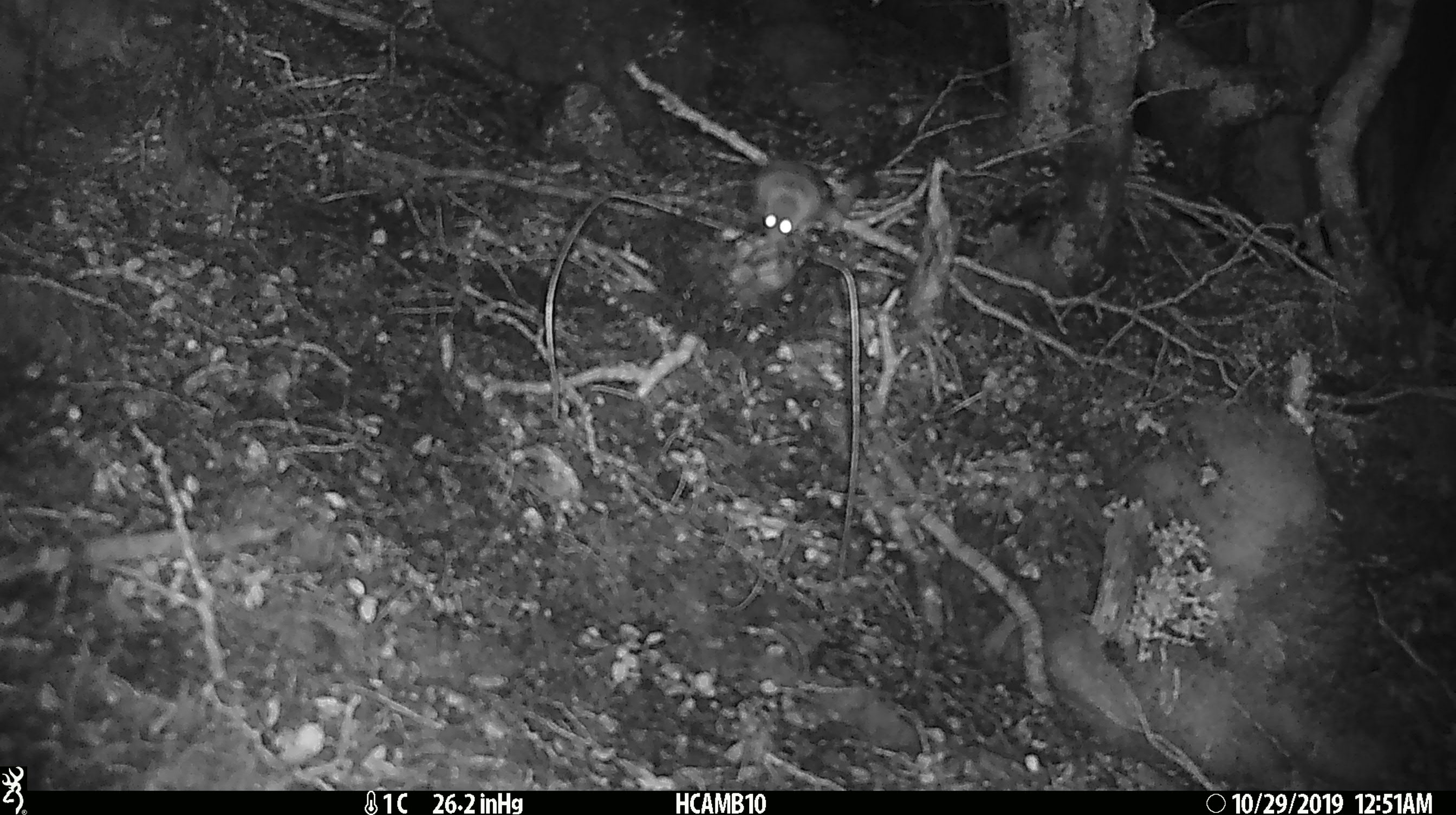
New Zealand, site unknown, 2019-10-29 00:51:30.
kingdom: Animalia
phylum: Chordata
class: Mammalia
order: Rodentia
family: Muridae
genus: Mus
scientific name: Mus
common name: mouse